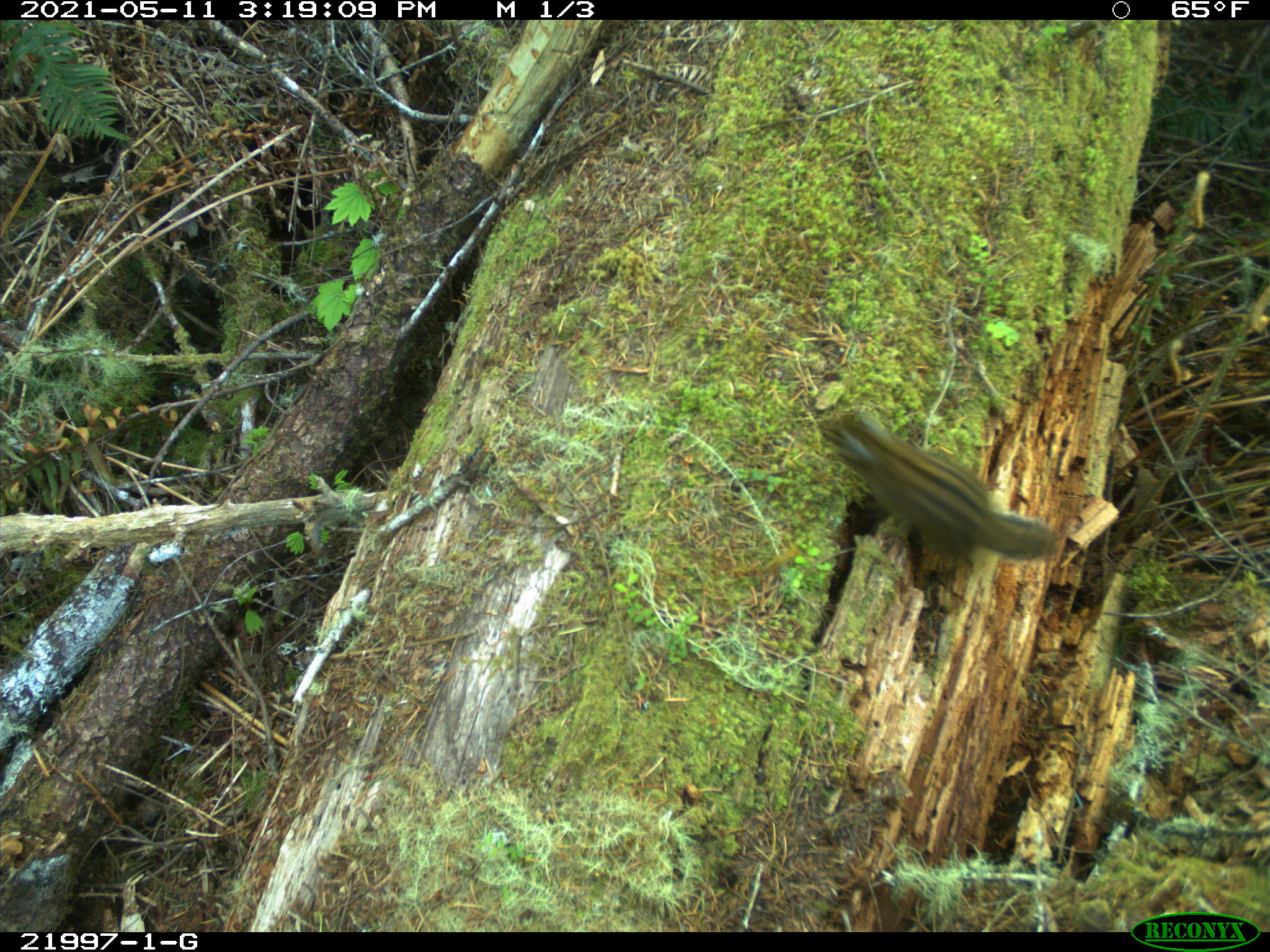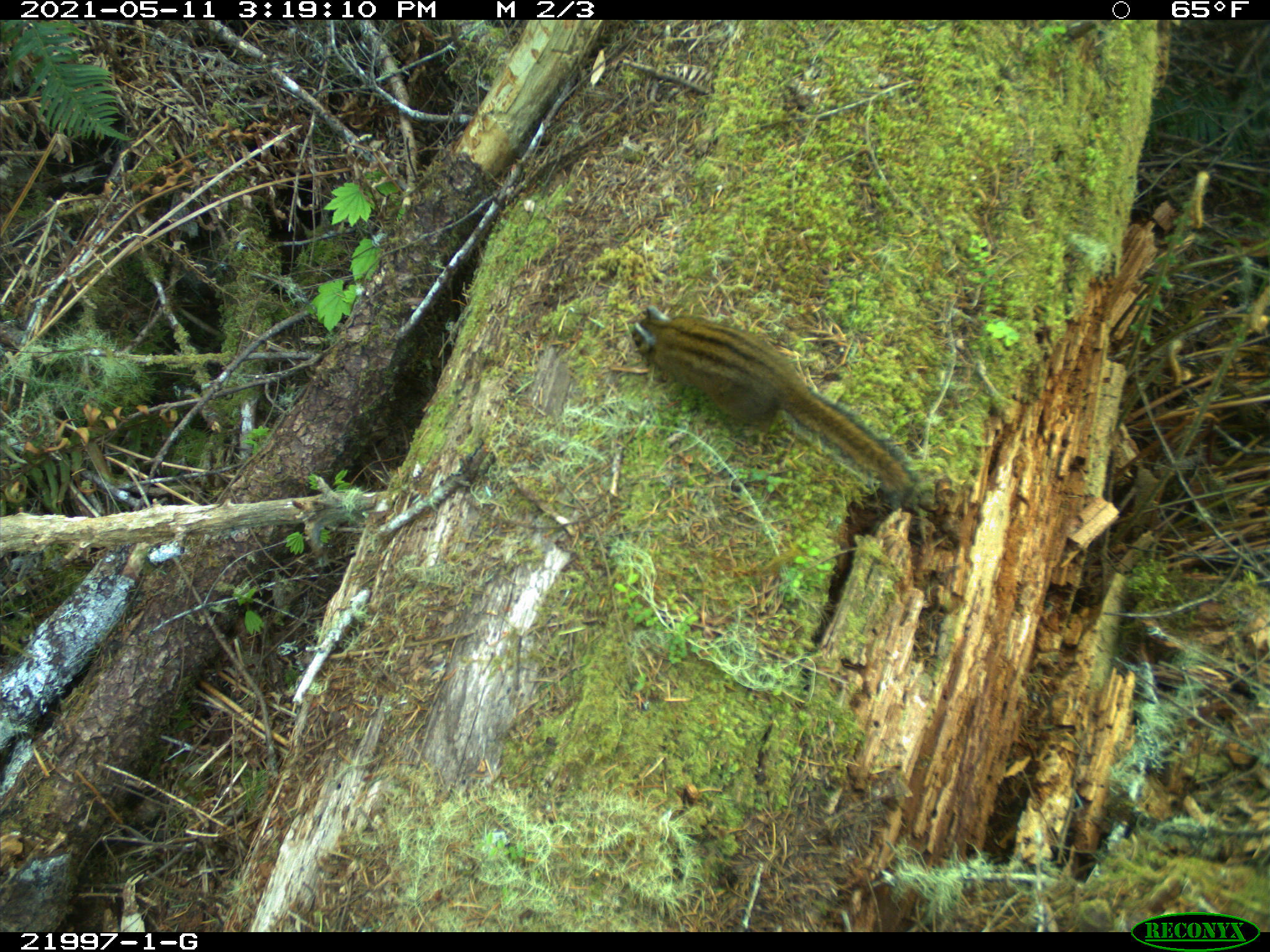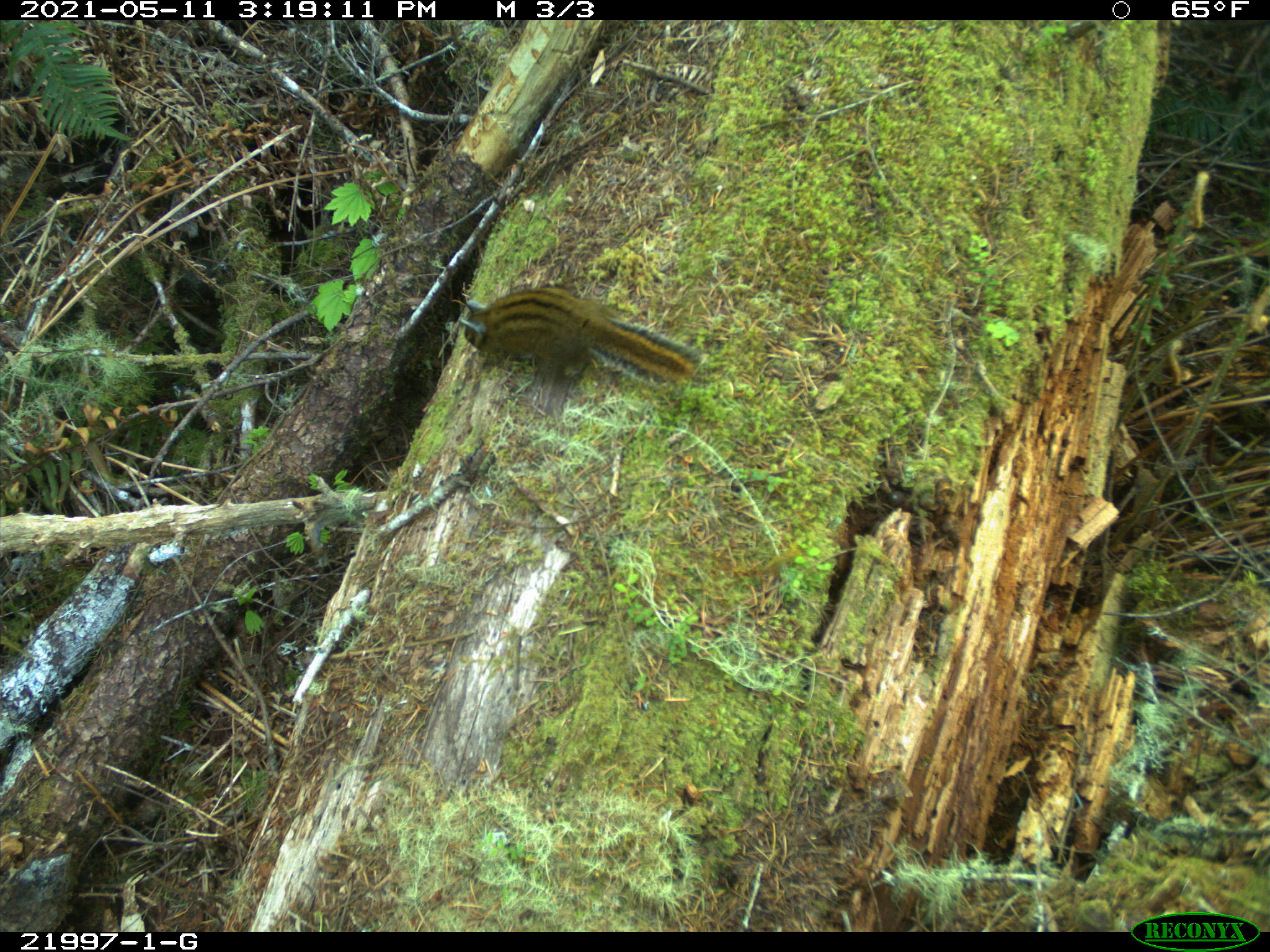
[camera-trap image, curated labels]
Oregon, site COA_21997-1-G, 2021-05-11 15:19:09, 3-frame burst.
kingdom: Animalia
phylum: Chordata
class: Mammalia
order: Rodentia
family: Sciuridae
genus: Neotamias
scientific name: Neotamias townsendii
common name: townsend's chipmunk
Townsend's chipmunk (Neotamias townsendii).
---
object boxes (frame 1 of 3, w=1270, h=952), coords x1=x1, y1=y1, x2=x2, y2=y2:
townsend's chipmunk: x1=798, y1=392, x2=1066, y2=606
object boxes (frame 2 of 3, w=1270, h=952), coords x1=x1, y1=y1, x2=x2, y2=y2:
townsend's chipmunk: x1=616, y1=291, x2=926, y2=522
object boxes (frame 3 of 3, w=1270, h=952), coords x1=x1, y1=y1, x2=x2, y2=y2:
townsend's chipmunk: x1=434, y1=274, x2=734, y2=412